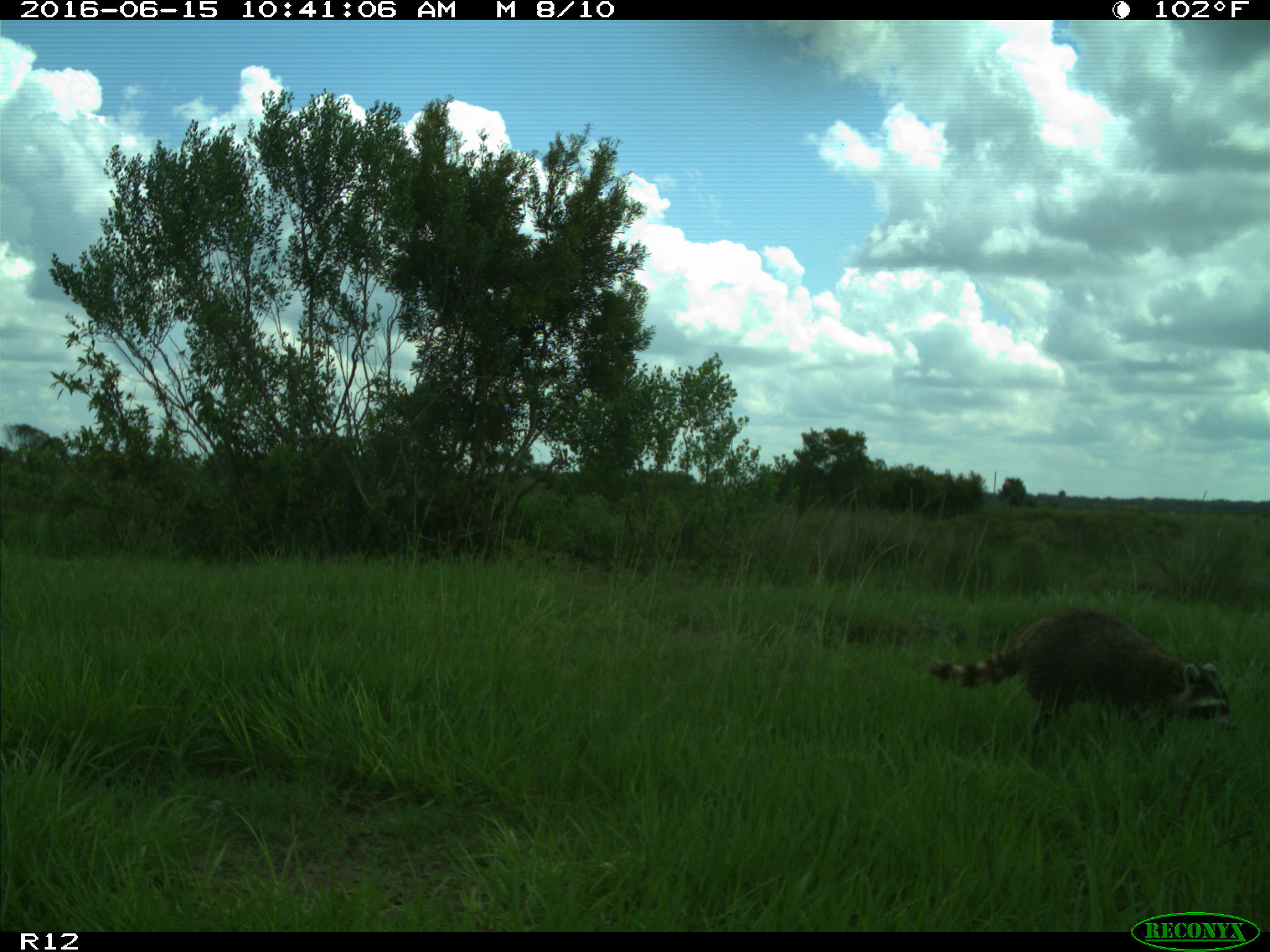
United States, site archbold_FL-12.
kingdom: Animalia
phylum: Chordata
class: Mammalia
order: Carnivora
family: Procyonidae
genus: Procyon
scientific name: Procyon lotor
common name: common raccoon